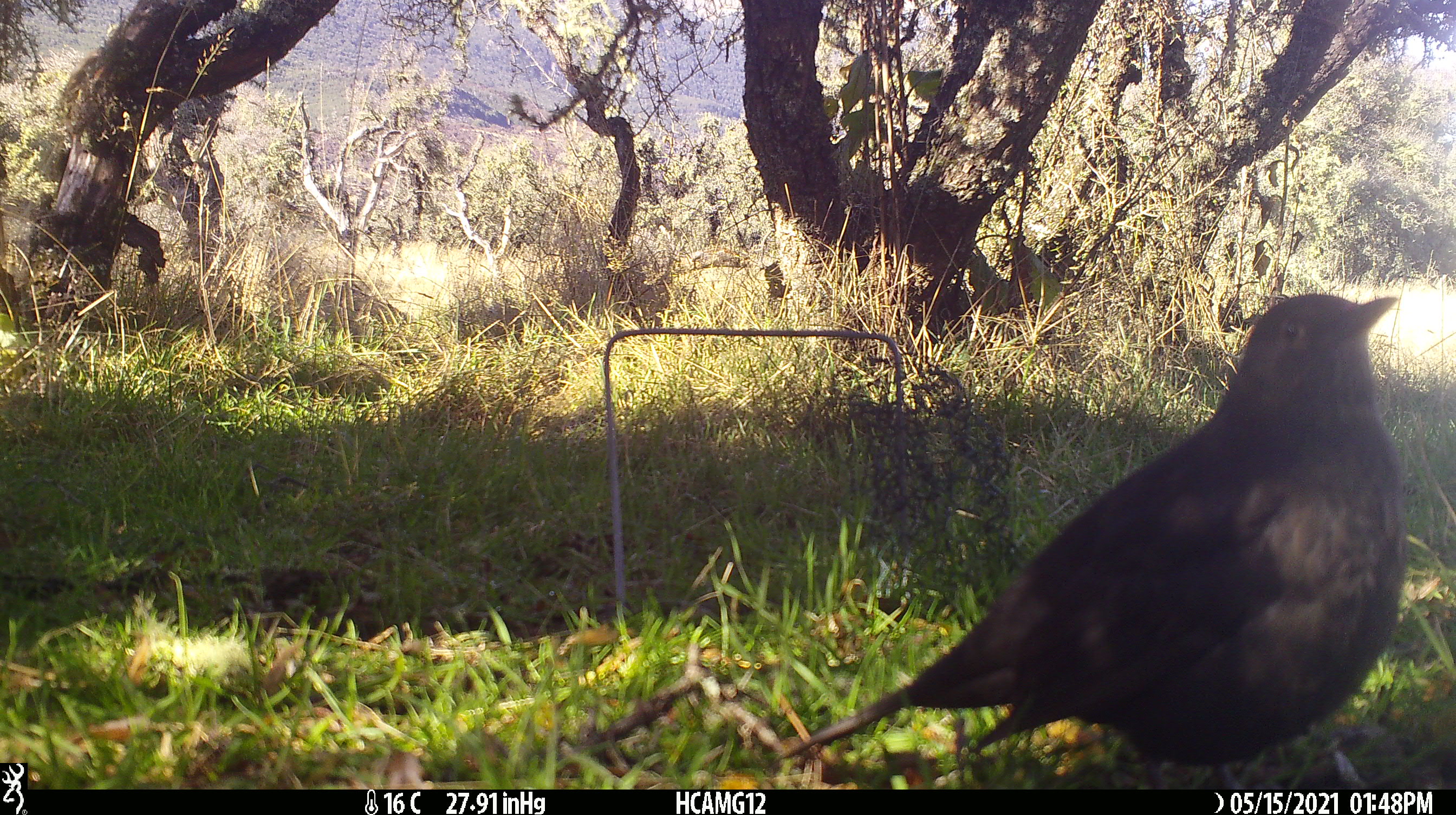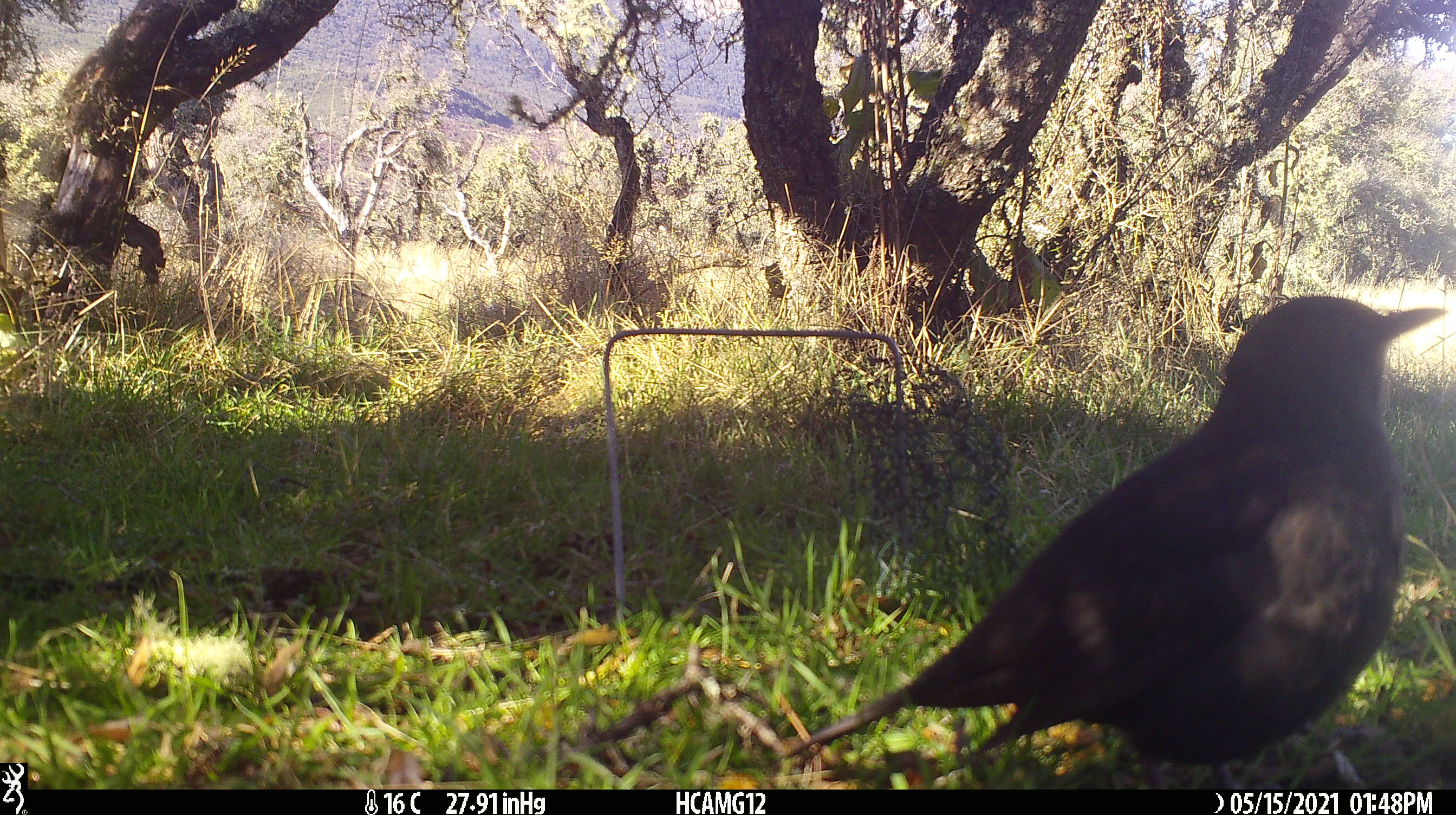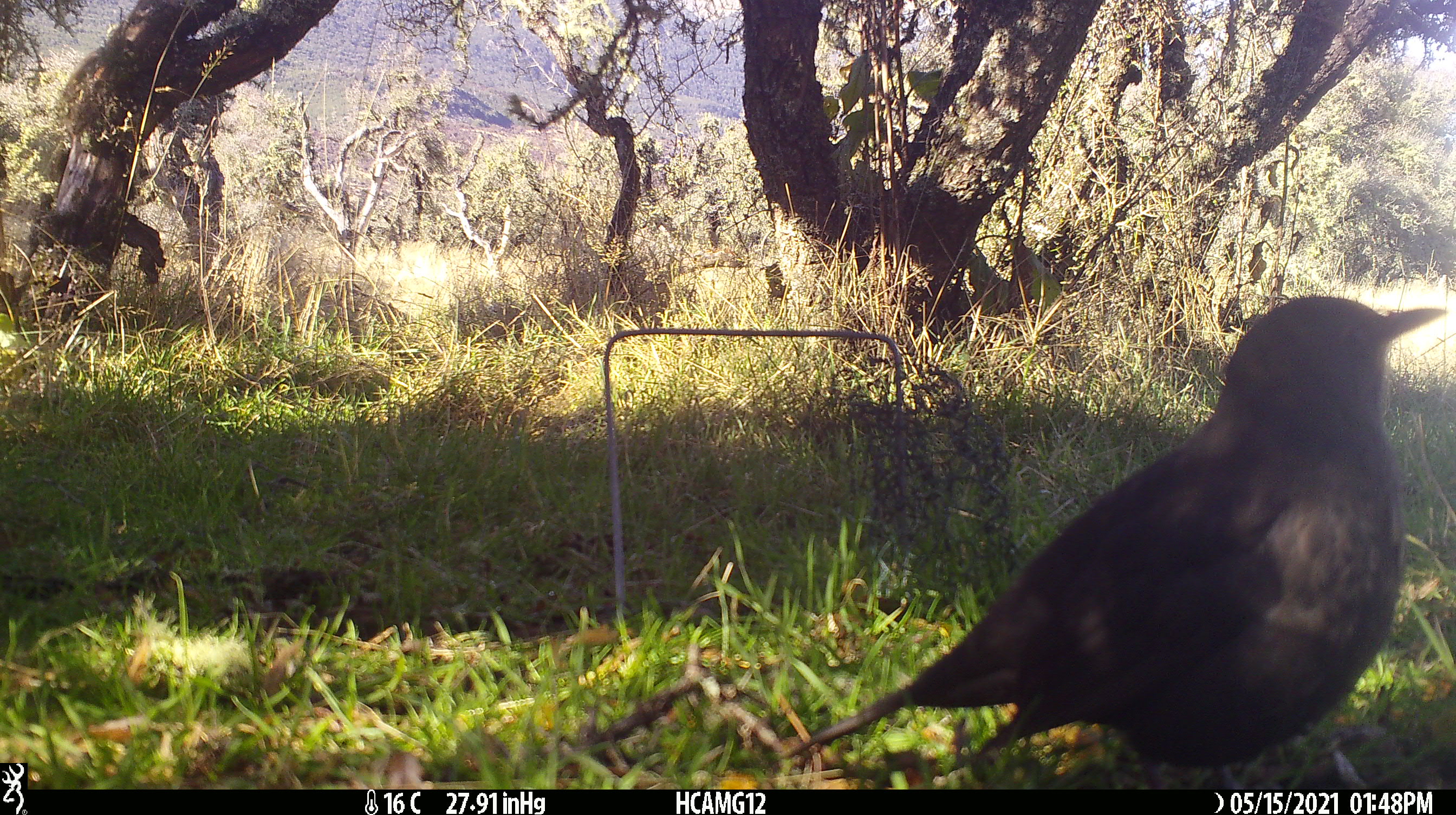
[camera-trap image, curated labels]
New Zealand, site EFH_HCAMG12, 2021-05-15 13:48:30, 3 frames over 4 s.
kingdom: Animalia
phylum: Chordata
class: Aves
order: Passeriformes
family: Turdidae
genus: Turdus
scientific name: Turdus merula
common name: eurasian blackbird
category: blackbird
Blackbird (eurasian blackbird) (Turdus merula).